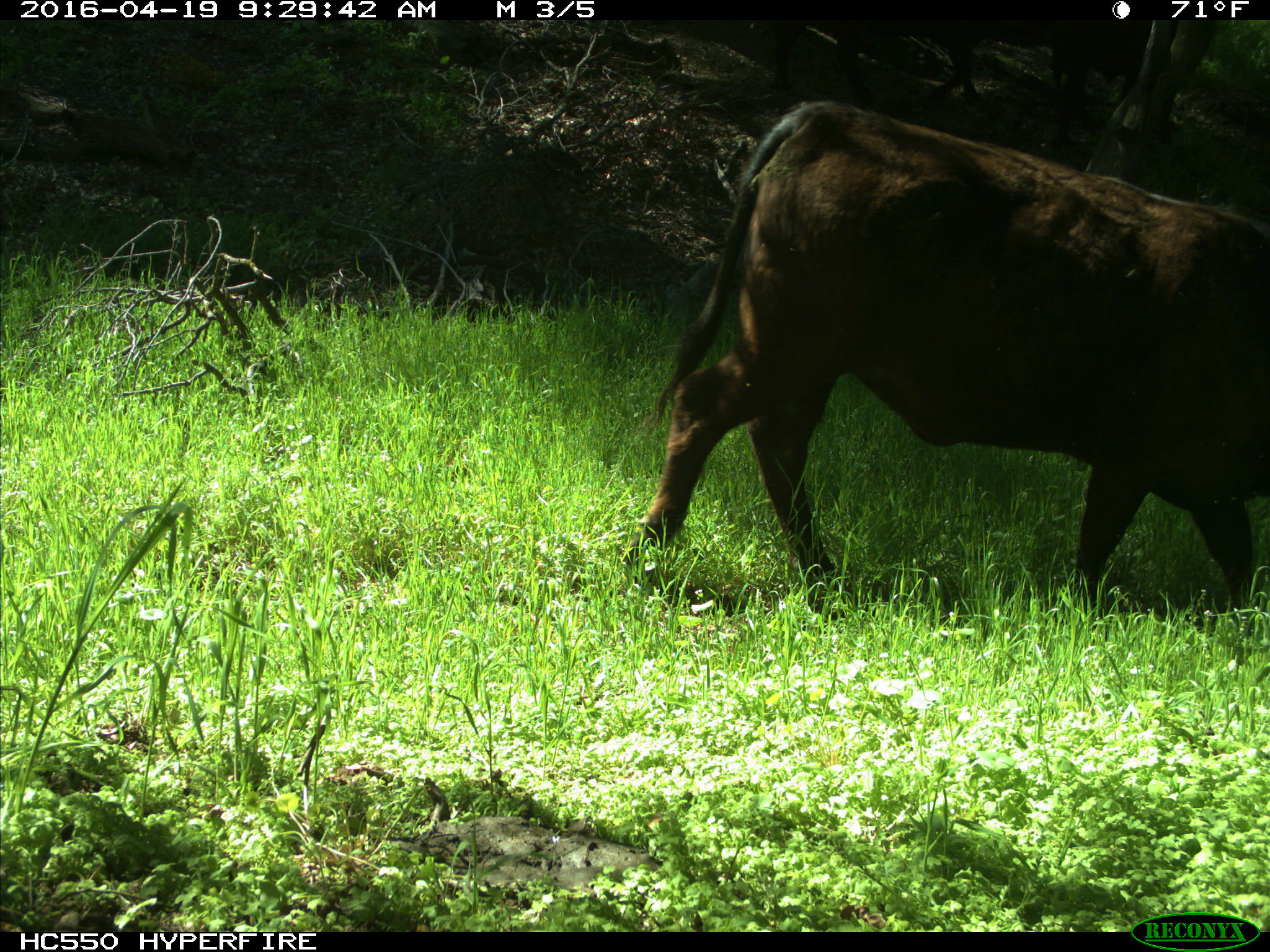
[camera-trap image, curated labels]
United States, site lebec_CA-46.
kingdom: Animalia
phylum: Chordata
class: Mammalia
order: Artiodactyla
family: Bovidae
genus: Bos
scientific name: Bos taurus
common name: domestic cow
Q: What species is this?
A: Bos taurus (domestic cow).